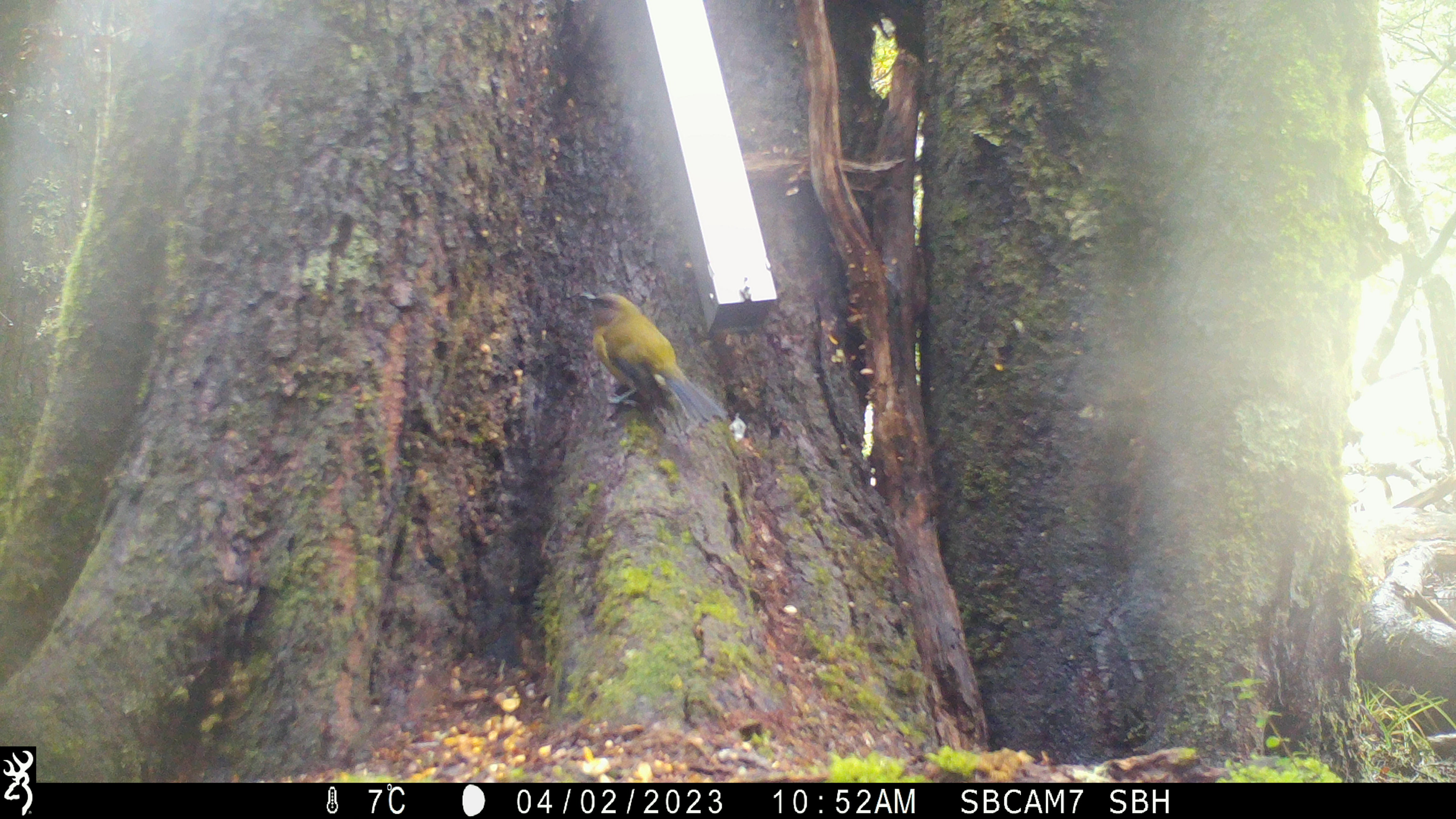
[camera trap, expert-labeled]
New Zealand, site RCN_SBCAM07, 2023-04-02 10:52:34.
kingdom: Animalia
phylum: Chordata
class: Aves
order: Passeriformes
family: Meliphagidae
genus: Anthornis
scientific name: Anthornis melanura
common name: new zealand bellbird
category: bellbird